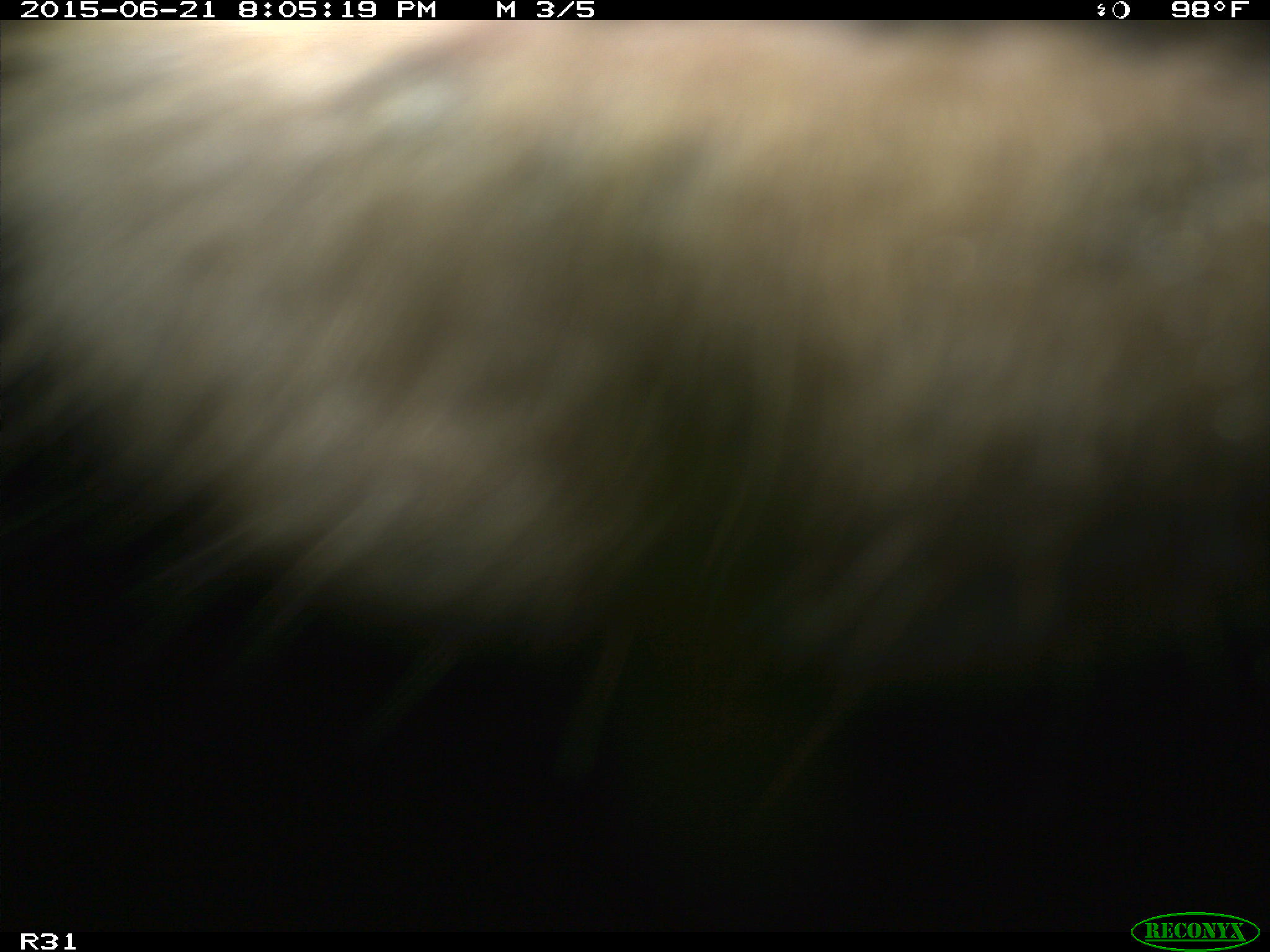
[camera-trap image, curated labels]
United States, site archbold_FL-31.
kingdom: Animalia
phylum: Chordata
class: Mammalia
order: Artiodactyla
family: Bovidae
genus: Bos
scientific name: Bos taurus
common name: domestic cow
Bos taurus (domestic cow).